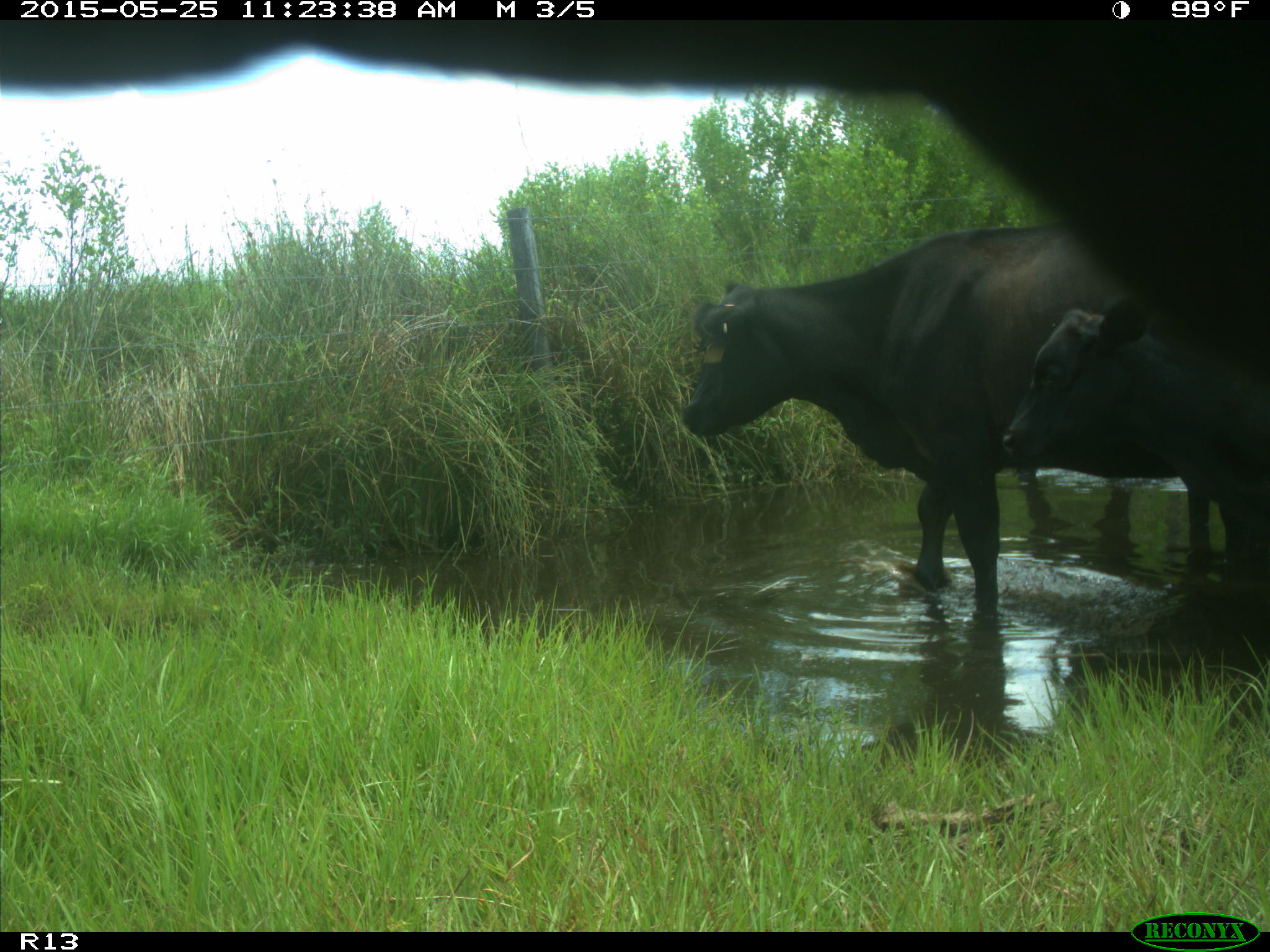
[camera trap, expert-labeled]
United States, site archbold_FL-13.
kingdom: Animalia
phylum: Chordata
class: Mammalia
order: Artiodactyla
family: Bovidae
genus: Bos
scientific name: Bos taurus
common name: domestic cow